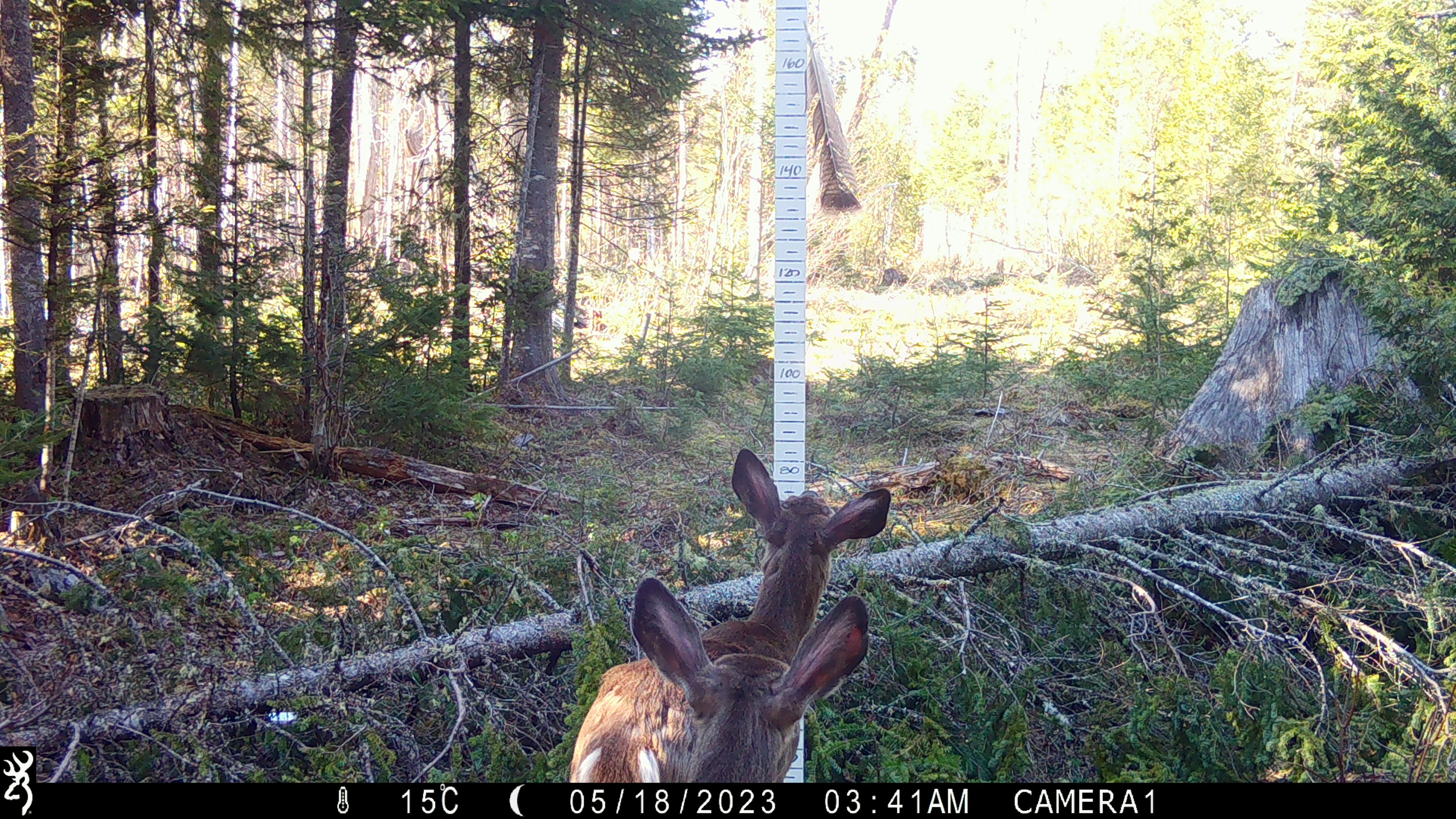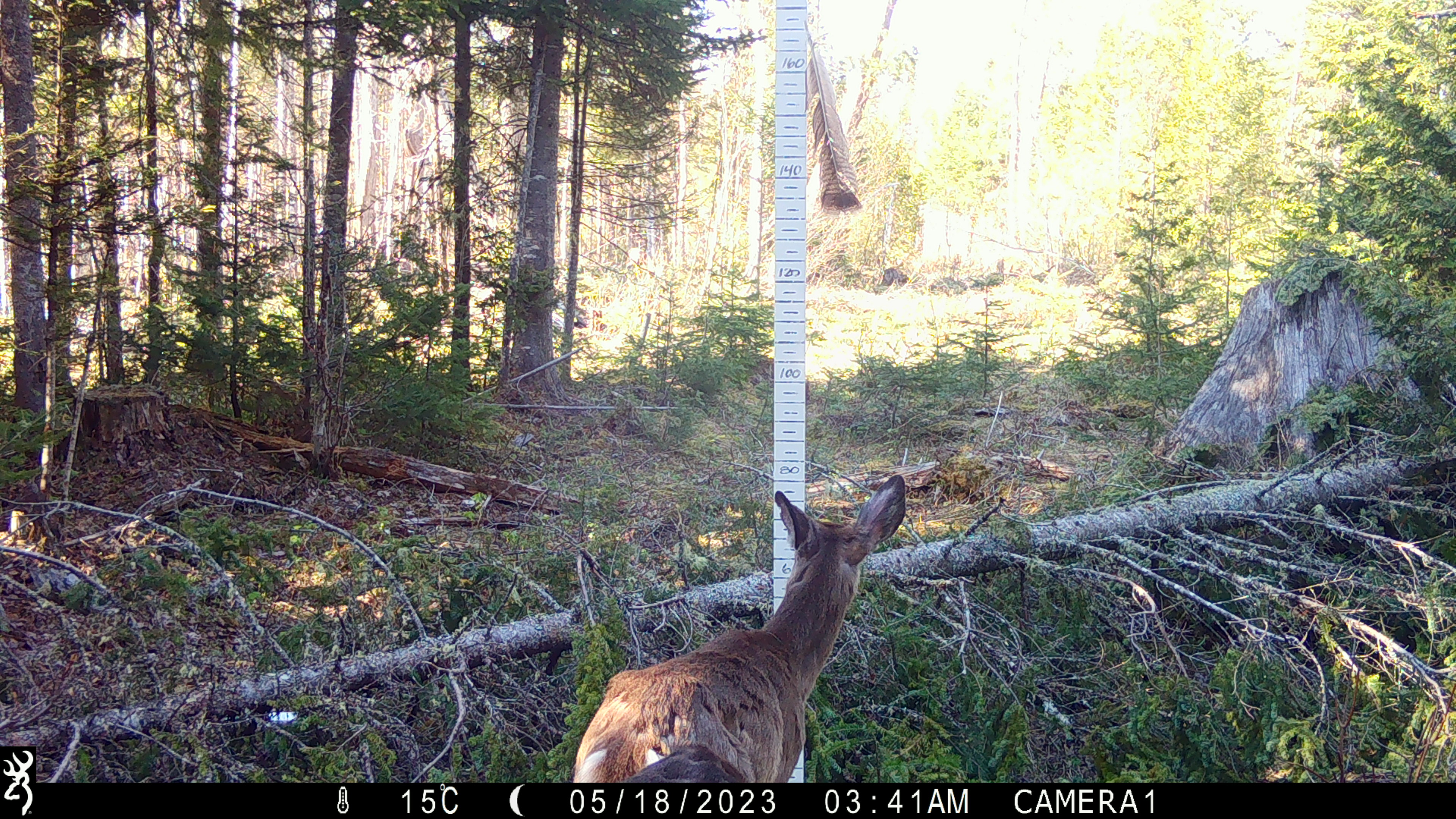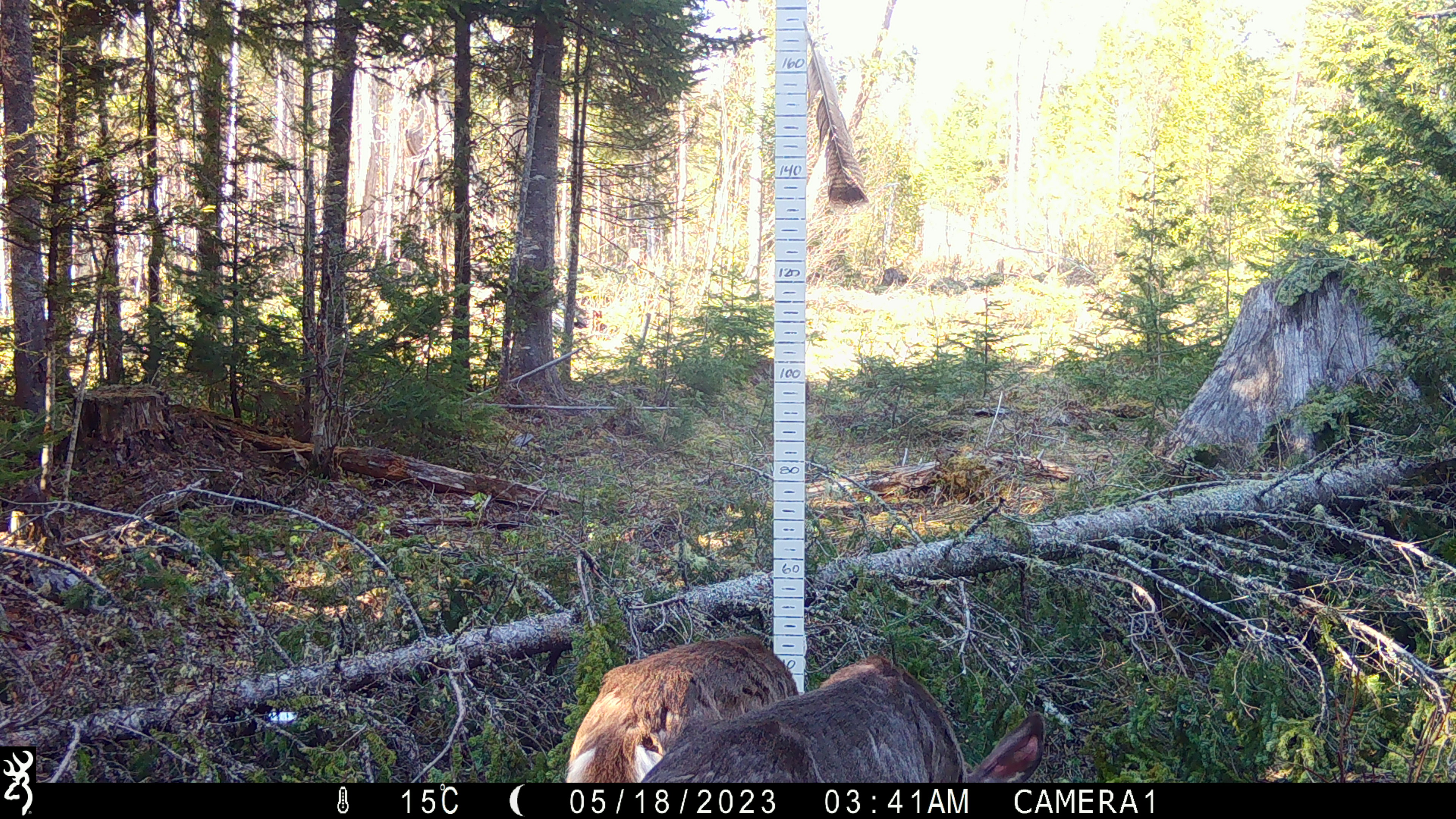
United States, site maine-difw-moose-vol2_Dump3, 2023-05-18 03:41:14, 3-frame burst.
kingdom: Animalia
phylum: Chordata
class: Mammalia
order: Artiodactyla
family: Cervidae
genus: Odocoileus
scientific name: Odocoileus virginianus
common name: white-tailed deer